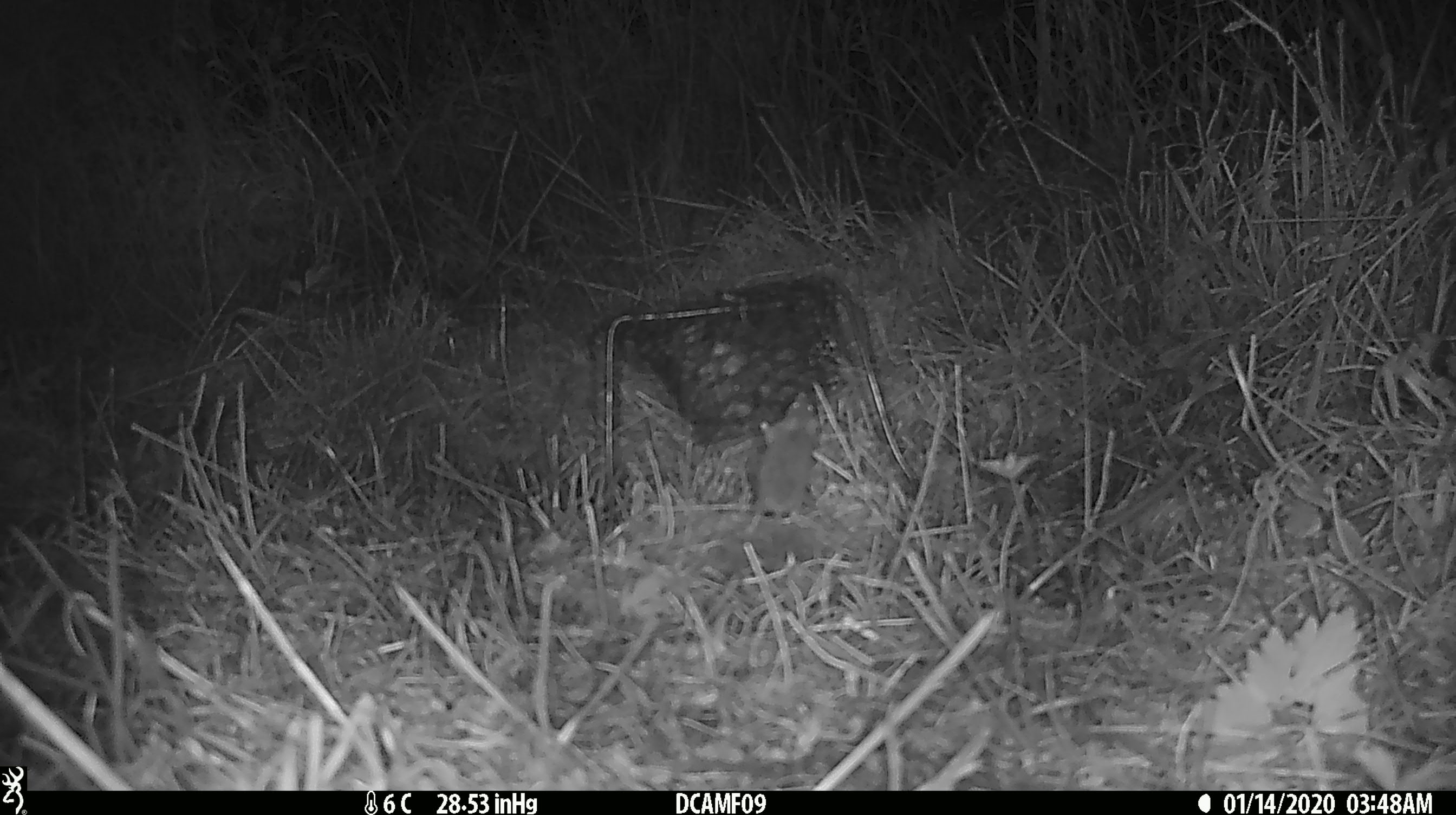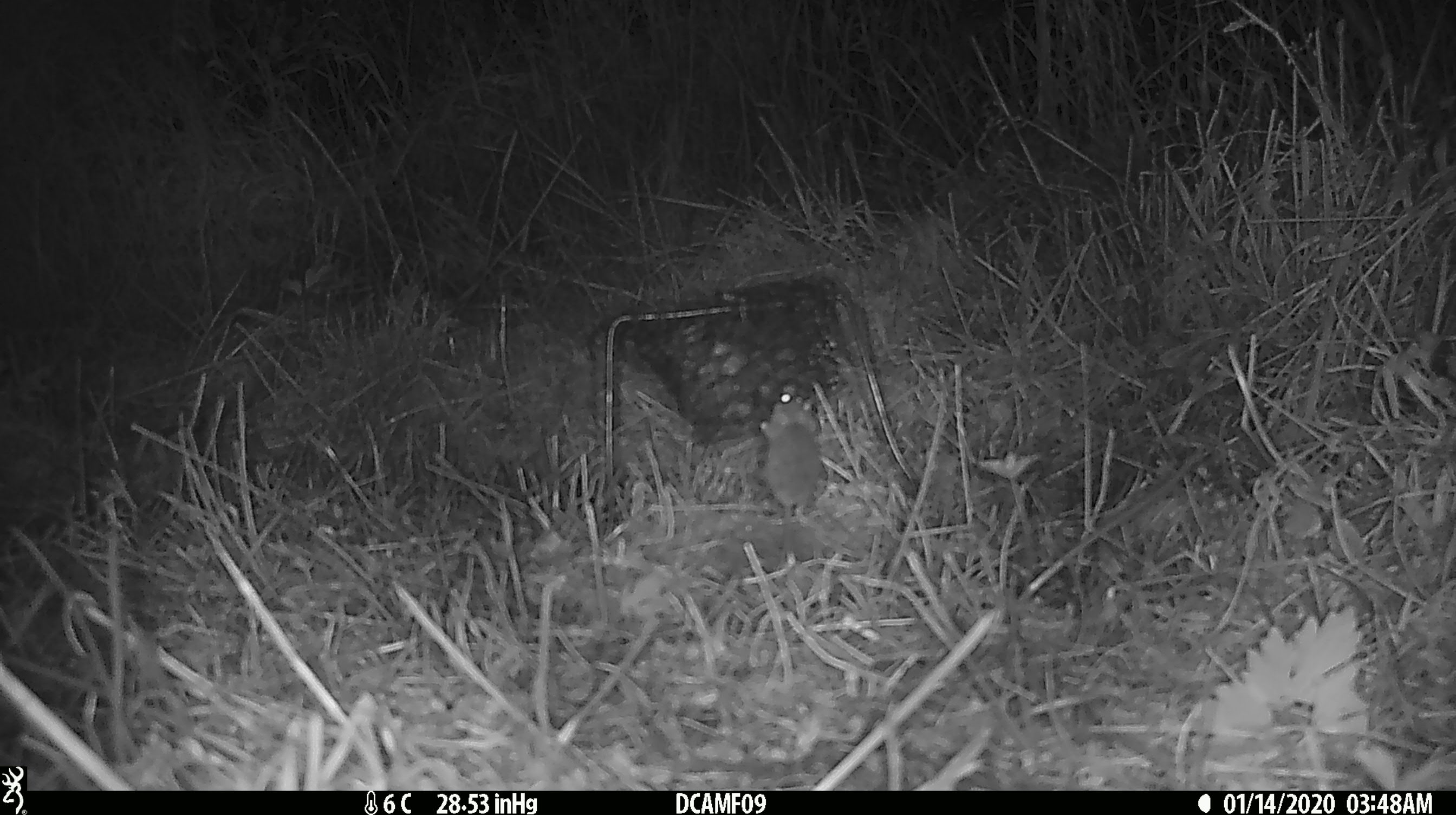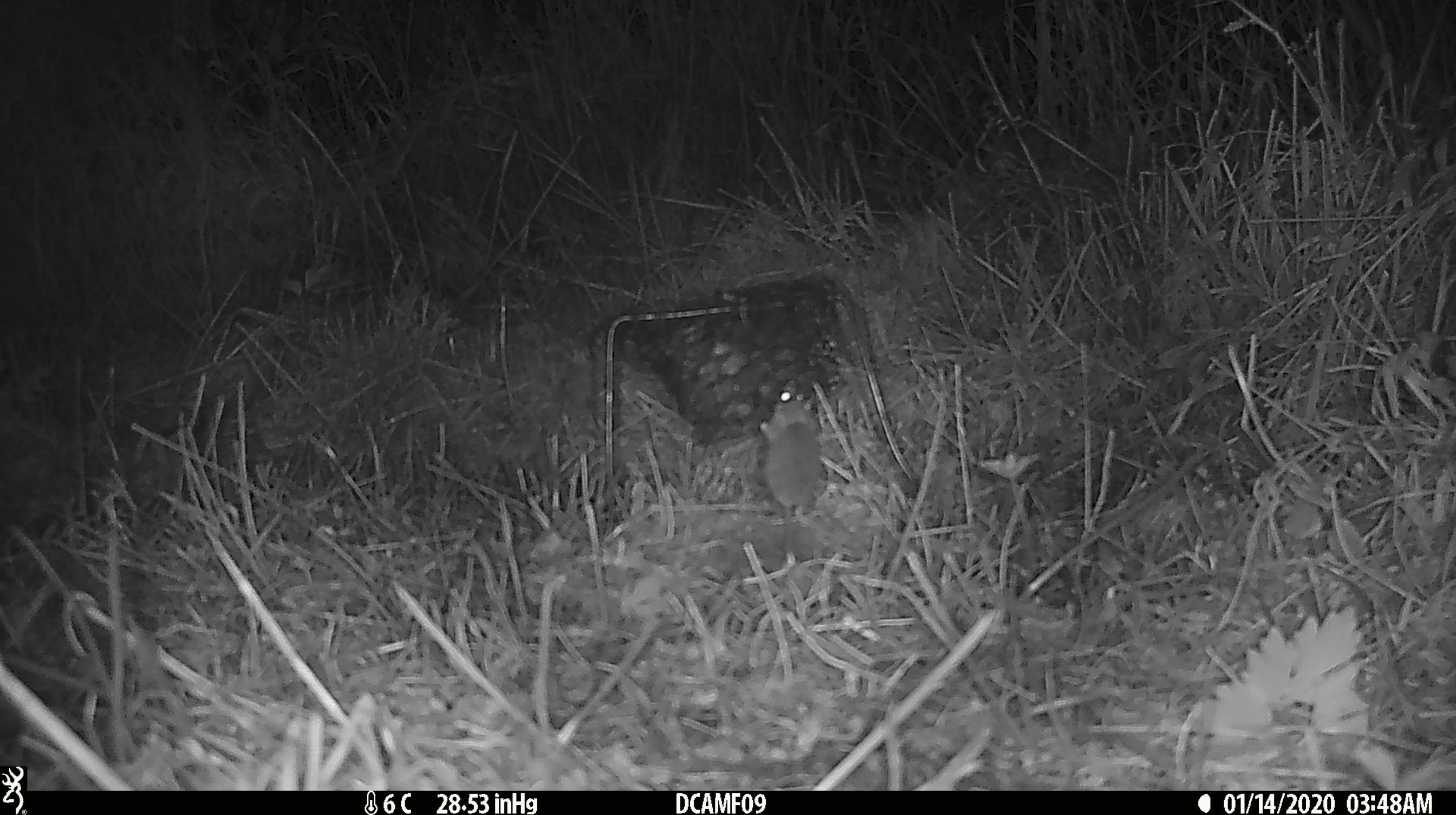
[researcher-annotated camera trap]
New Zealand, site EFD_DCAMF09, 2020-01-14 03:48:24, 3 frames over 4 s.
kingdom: Animalia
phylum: Chordata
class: Mammalia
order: Rodentia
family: Muridae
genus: Mus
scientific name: Mus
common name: mouse